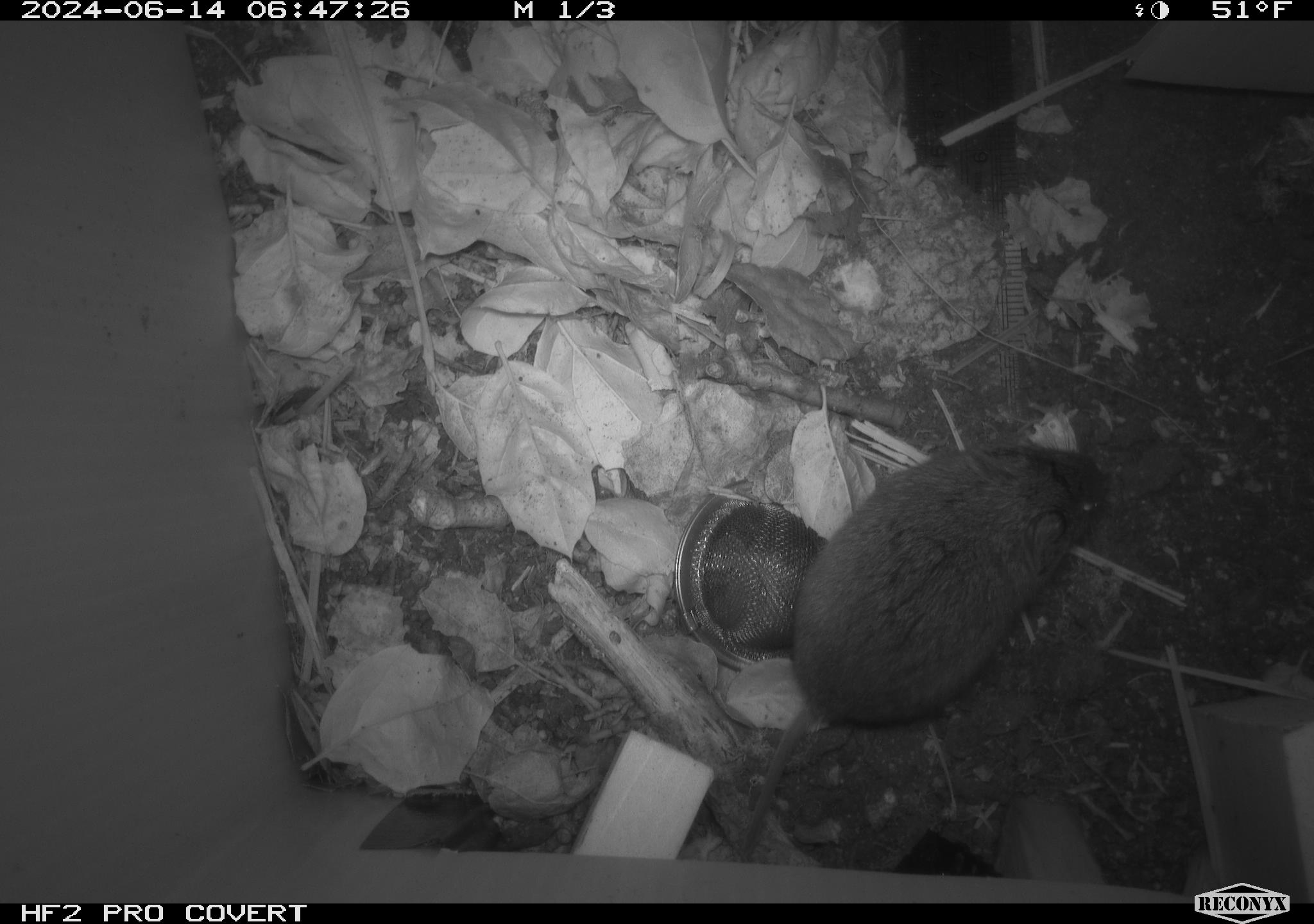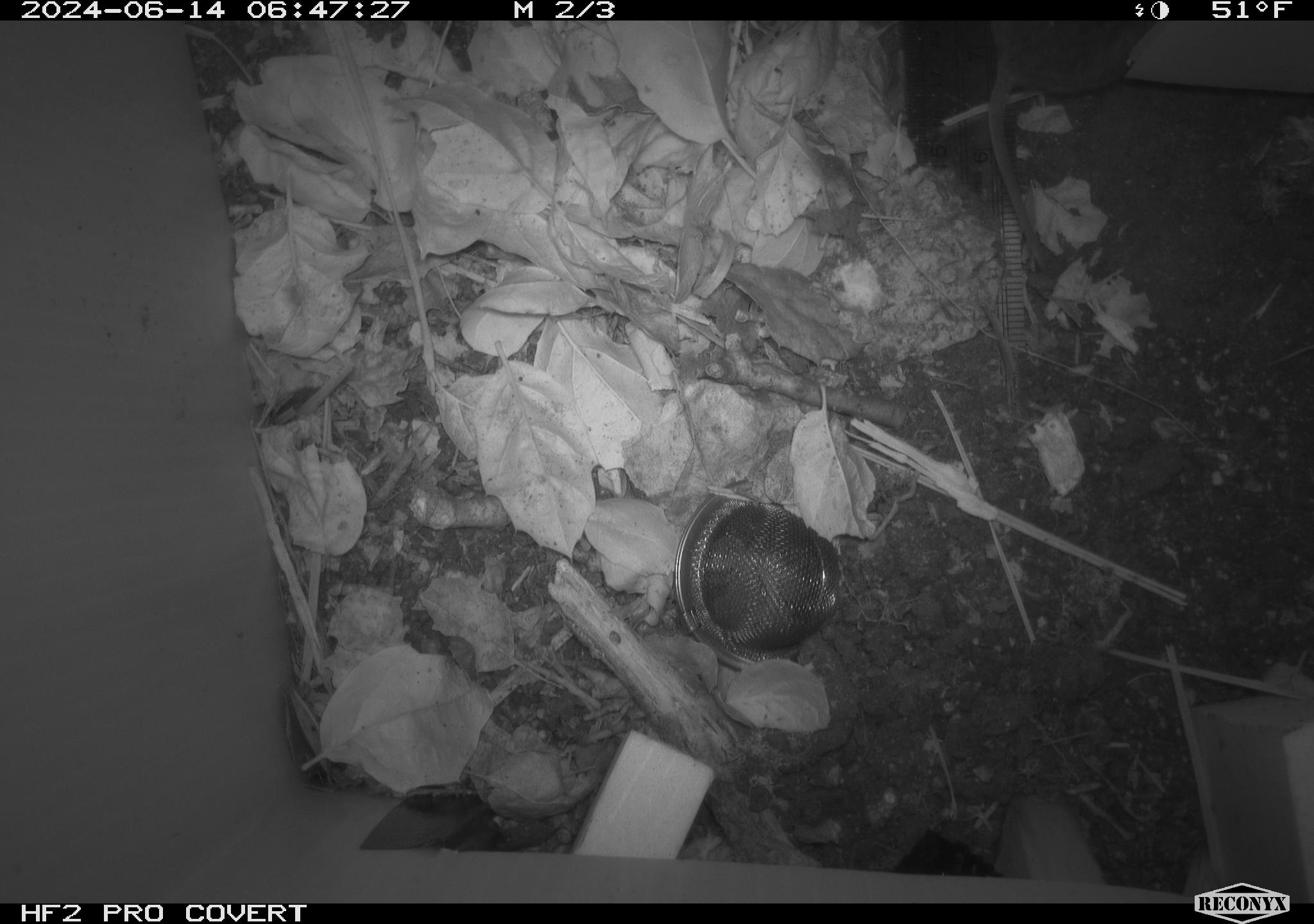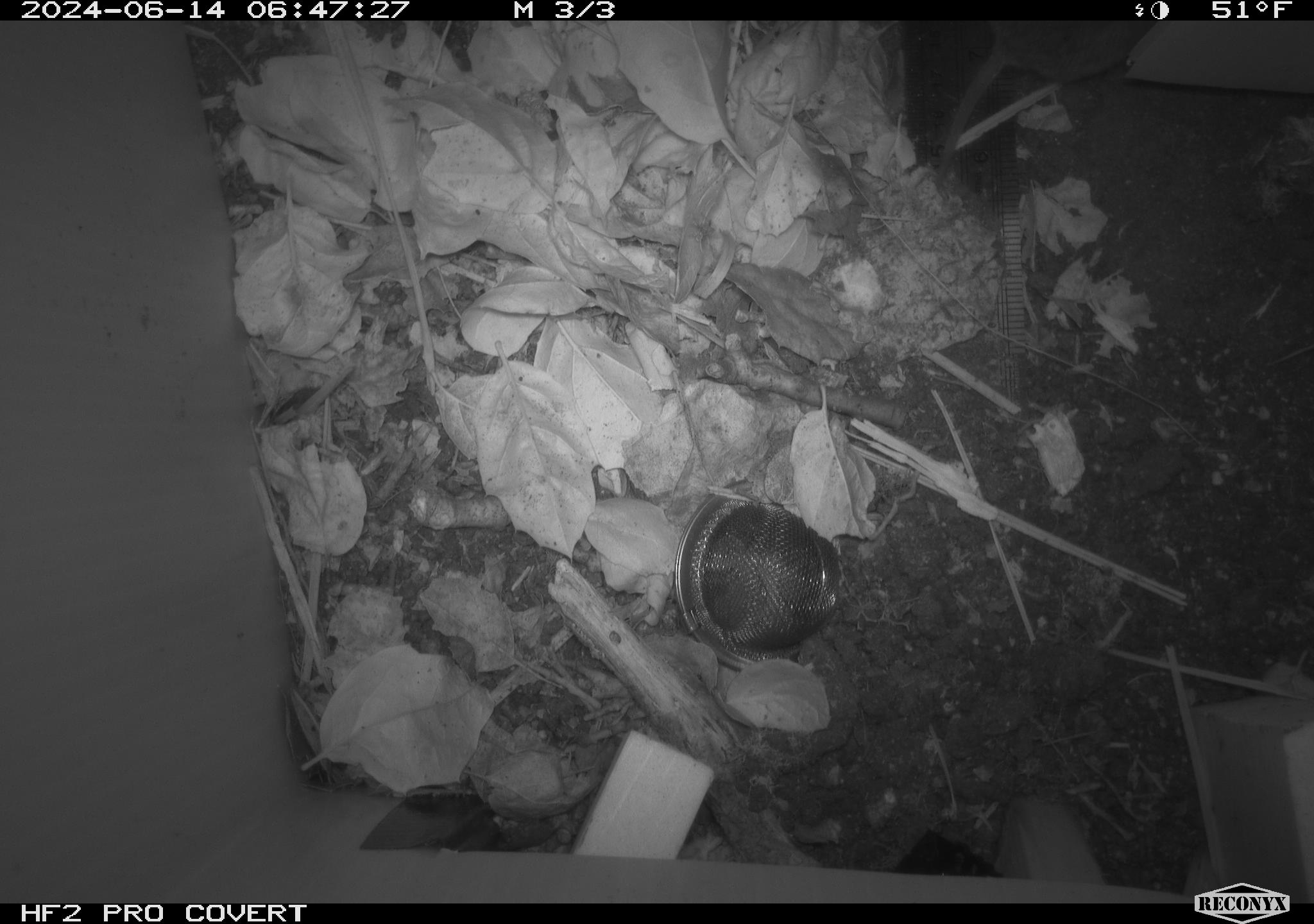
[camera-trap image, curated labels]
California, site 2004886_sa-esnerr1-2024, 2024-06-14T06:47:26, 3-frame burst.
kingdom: Animalia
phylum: Chordata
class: Mammalia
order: Rodentia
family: Cricetidae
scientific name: Cricetidae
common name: hamsters, voles, lemmings, and allies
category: cricetidae family